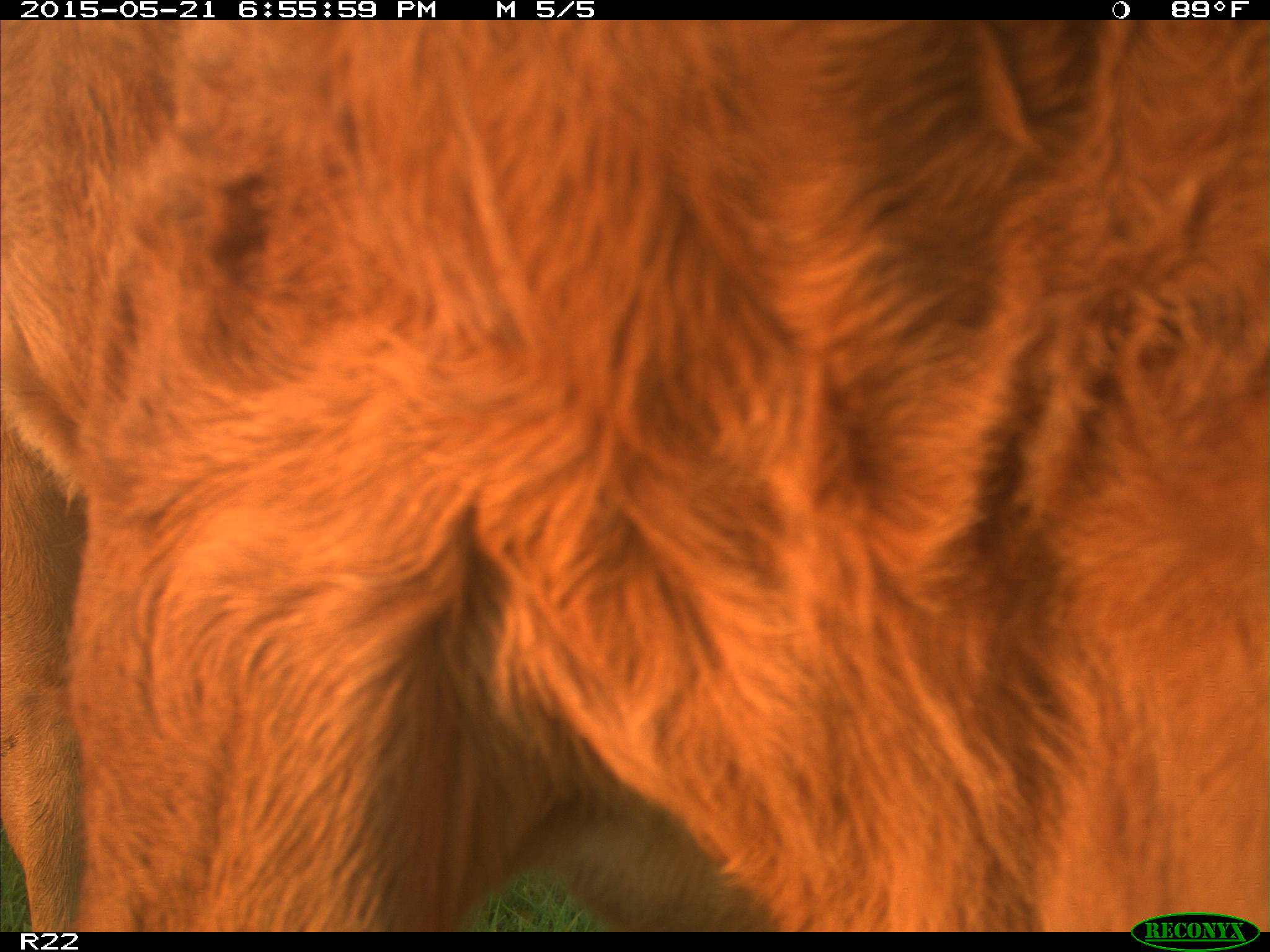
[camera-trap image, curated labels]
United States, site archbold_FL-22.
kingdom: Animalia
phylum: Chordata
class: Mammalia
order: Artiodactyla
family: Bovidae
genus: Bos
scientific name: Bos taurus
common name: domestic cow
Bos taurus (domestic cow).